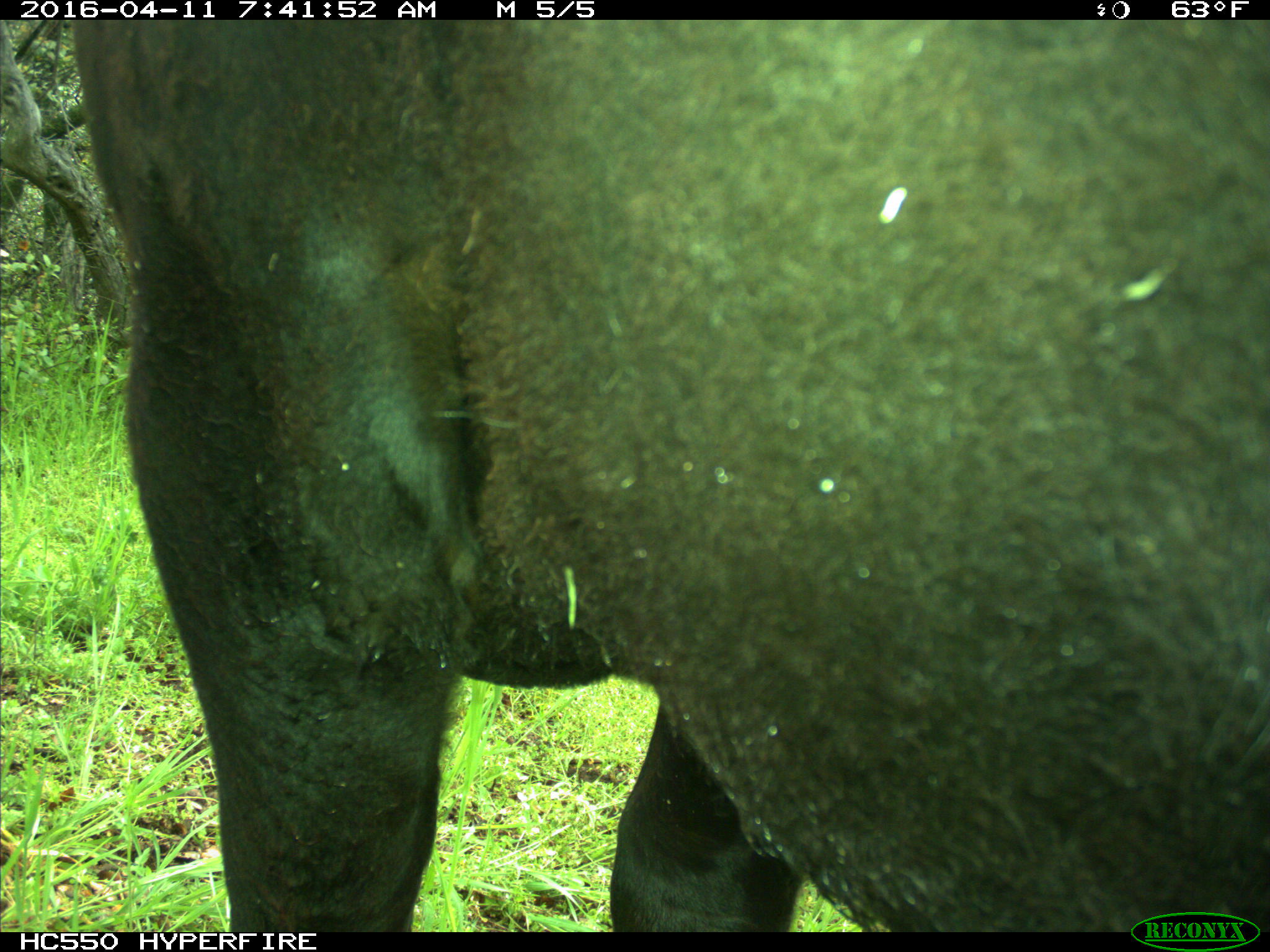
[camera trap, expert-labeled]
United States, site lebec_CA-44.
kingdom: Animalia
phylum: Chordata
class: Mammalia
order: Artiodactyla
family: Bovidae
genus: Bos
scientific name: Bos taurus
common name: domestic cow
Bos taurus (domestic cow).